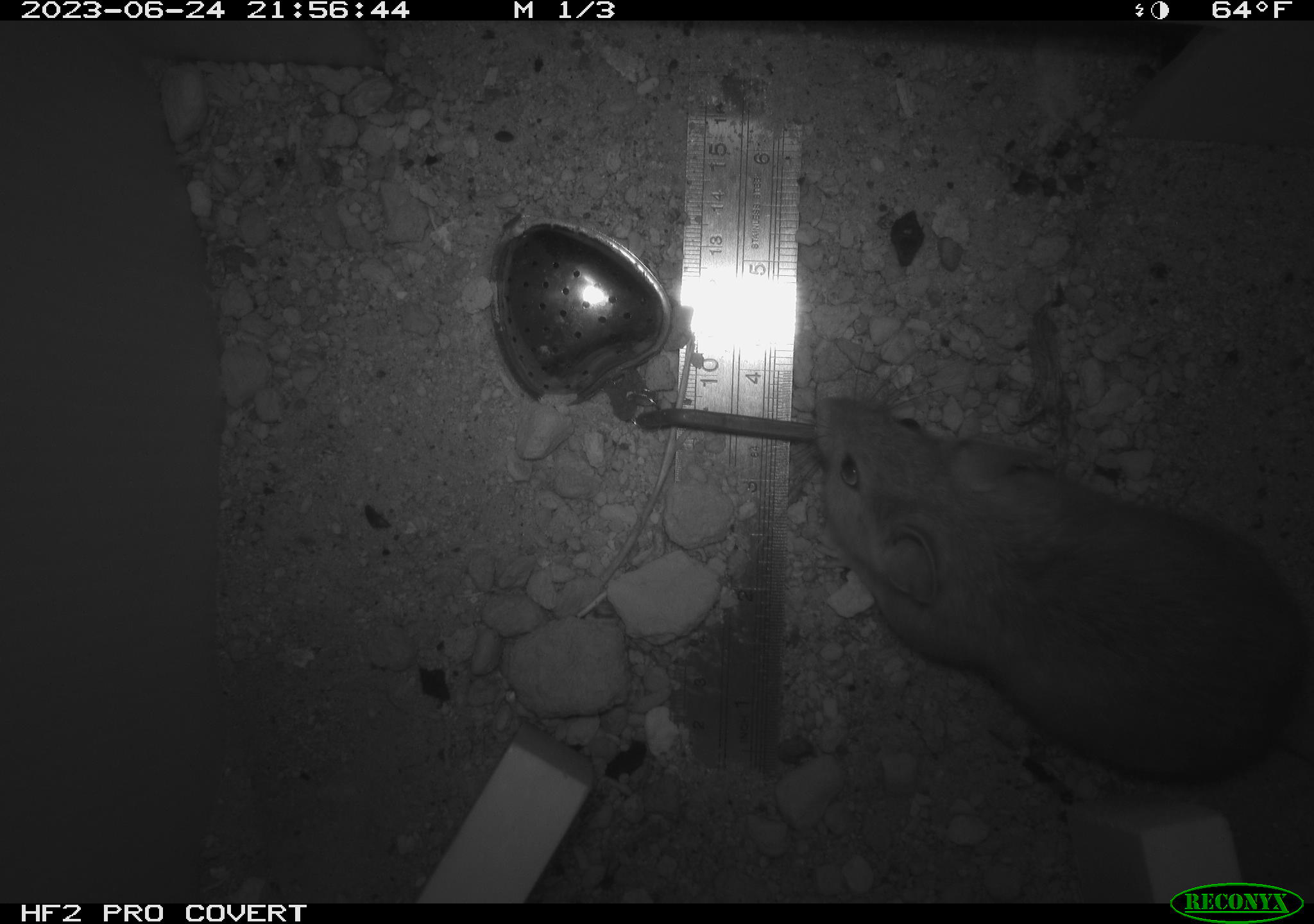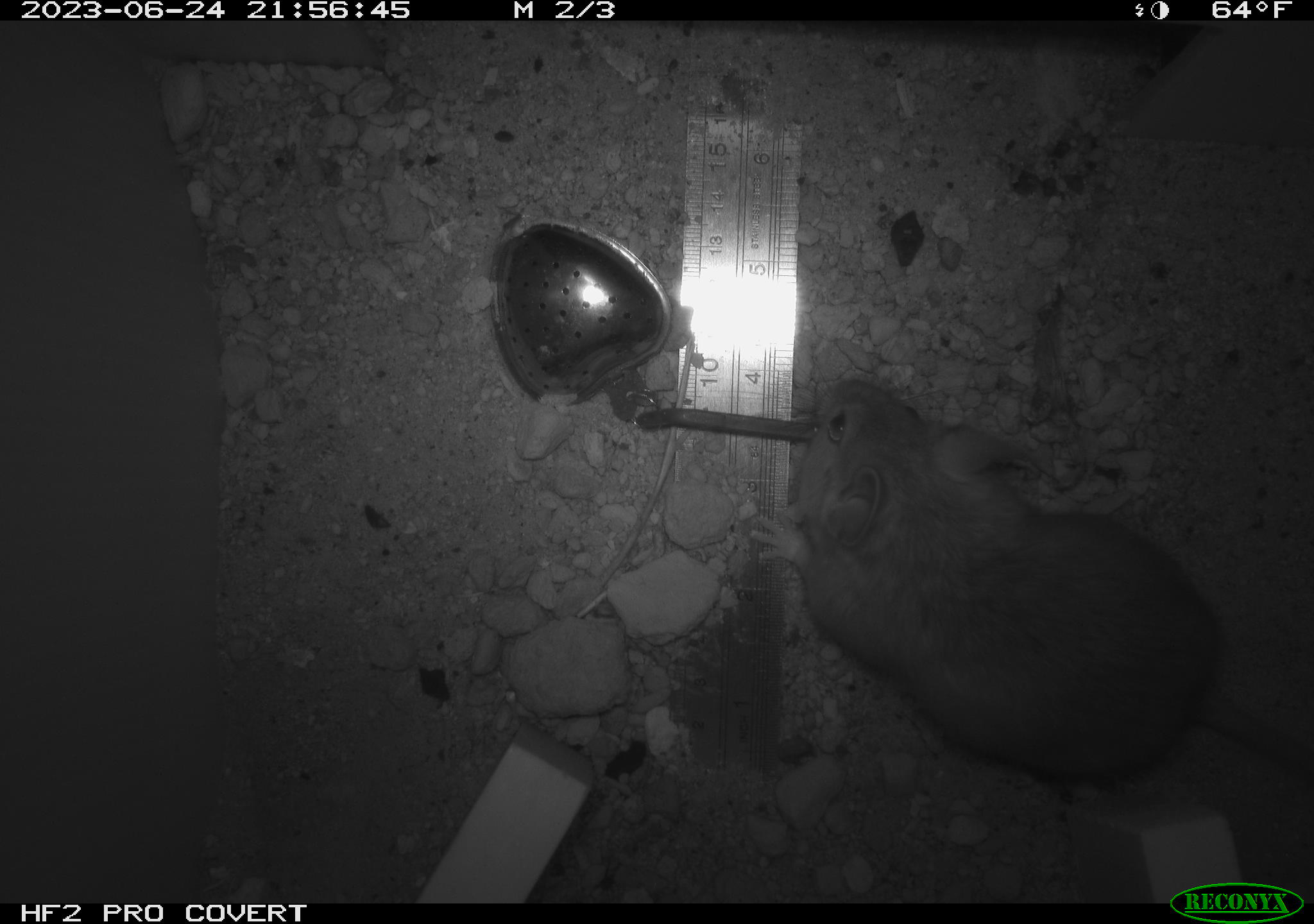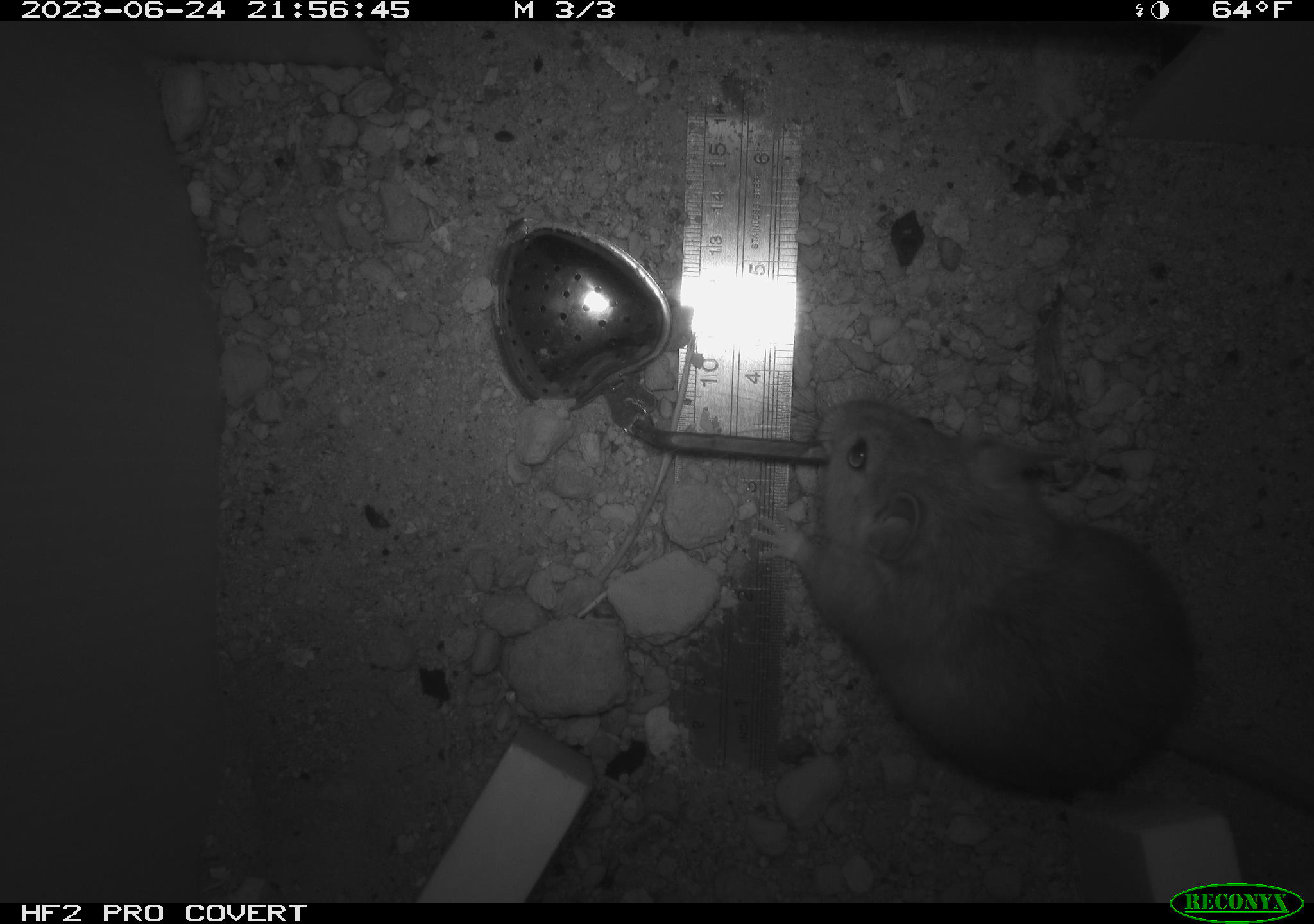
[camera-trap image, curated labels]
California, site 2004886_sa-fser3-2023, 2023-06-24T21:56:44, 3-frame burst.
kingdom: Animalia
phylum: Chordata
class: Mammalia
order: Rodentia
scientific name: Rodentia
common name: mouse species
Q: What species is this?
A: Mouse species (Rodentia).